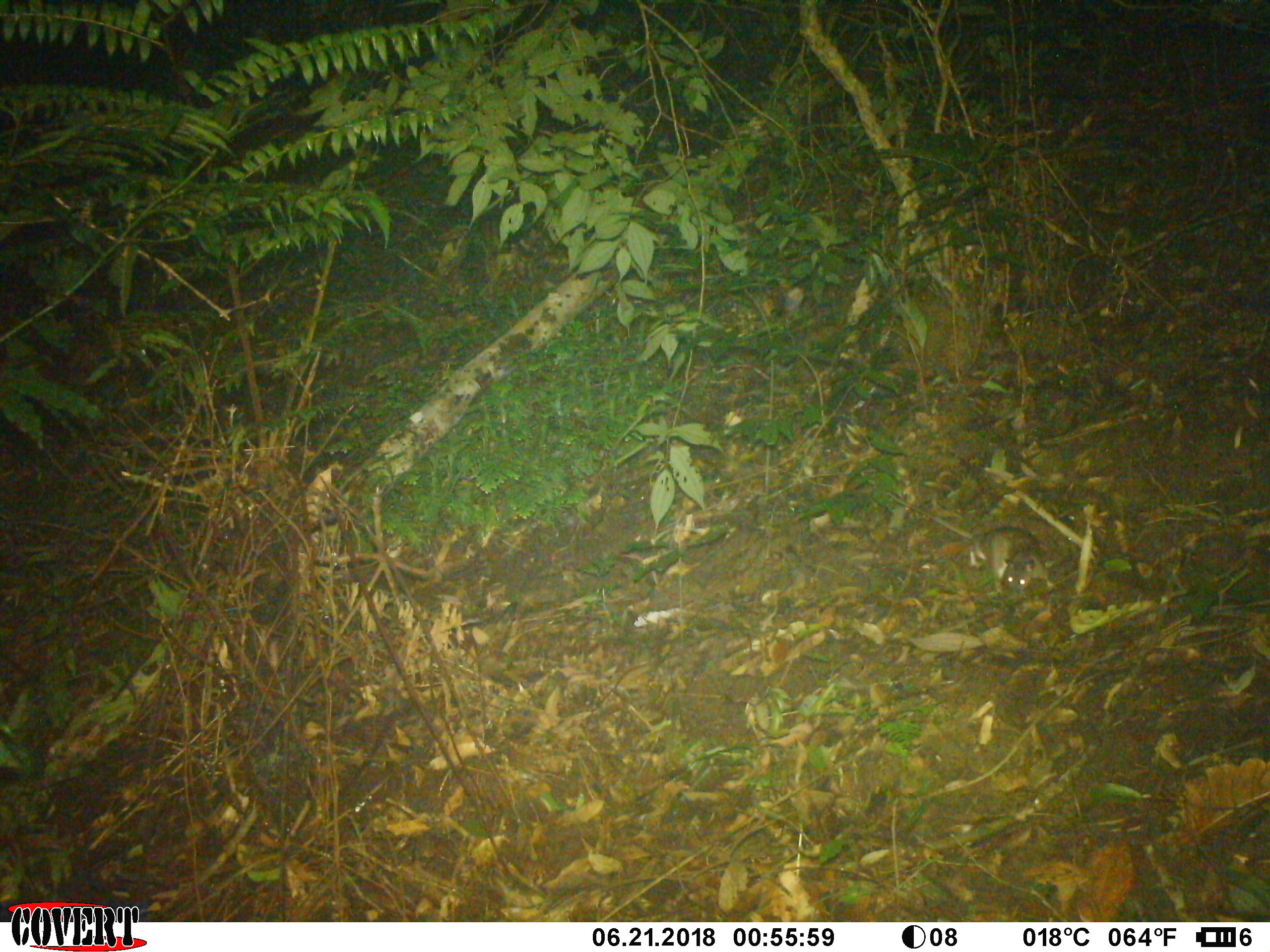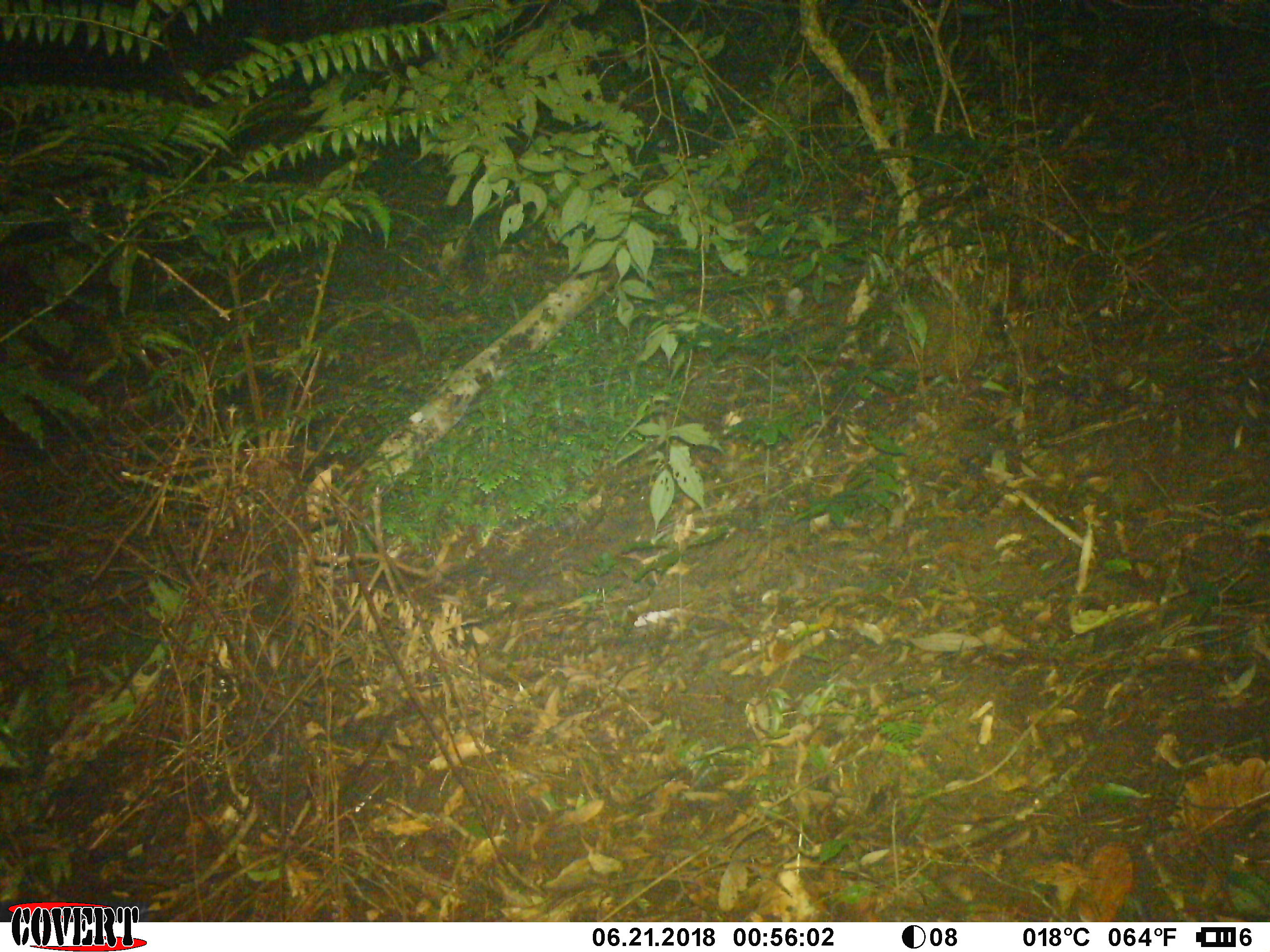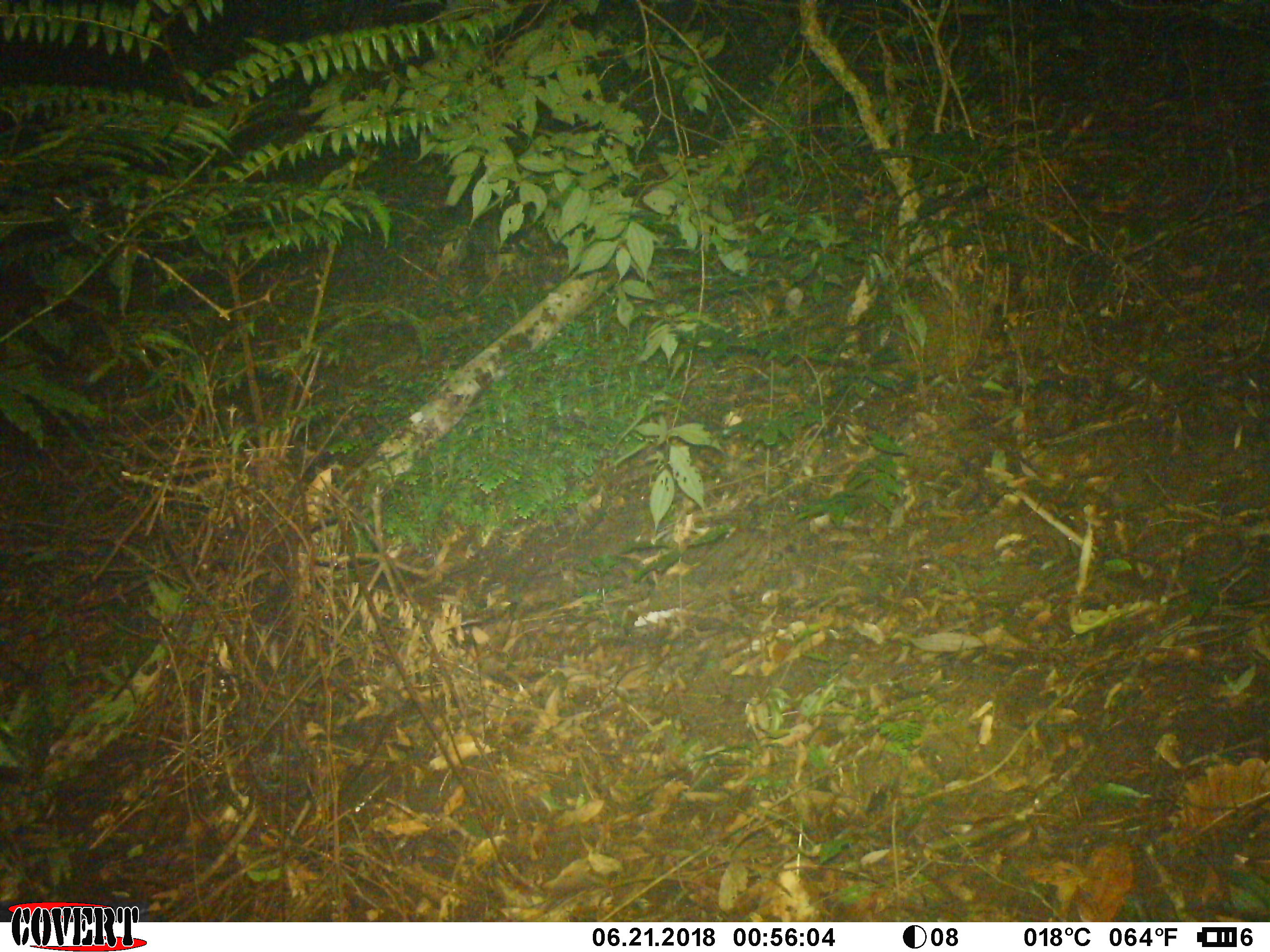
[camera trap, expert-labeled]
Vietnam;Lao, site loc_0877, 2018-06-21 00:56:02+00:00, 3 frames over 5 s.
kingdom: Animalia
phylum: Chordata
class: Mammalia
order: Rodentia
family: Muridae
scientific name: Muridae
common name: old-world mice and rats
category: unidentified murid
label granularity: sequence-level